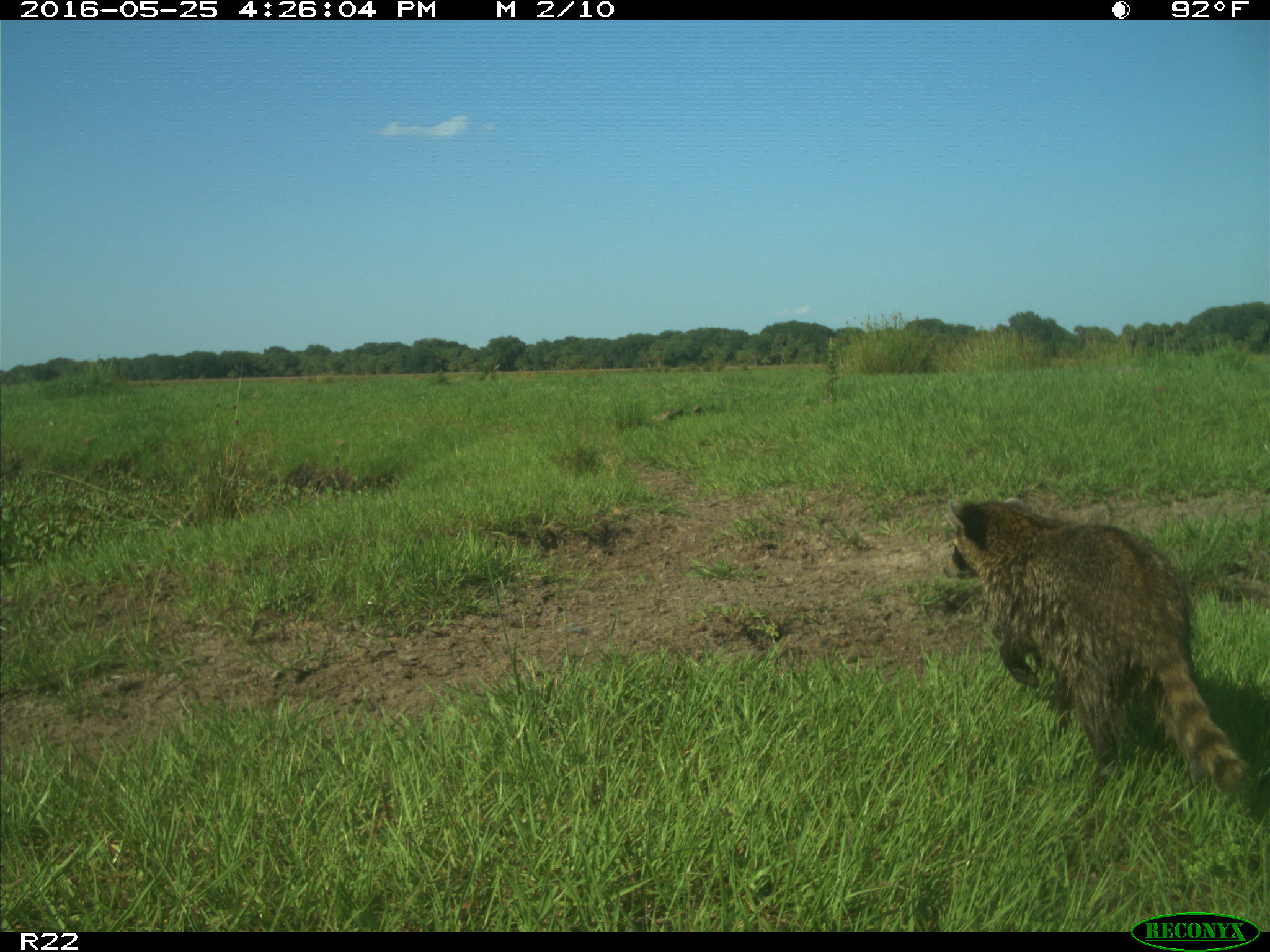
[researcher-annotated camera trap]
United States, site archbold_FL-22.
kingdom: Animalia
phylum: Chordata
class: Mammalia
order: Carnivora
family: Procyonidae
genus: Procyon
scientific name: Procyon lotor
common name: common raccoon